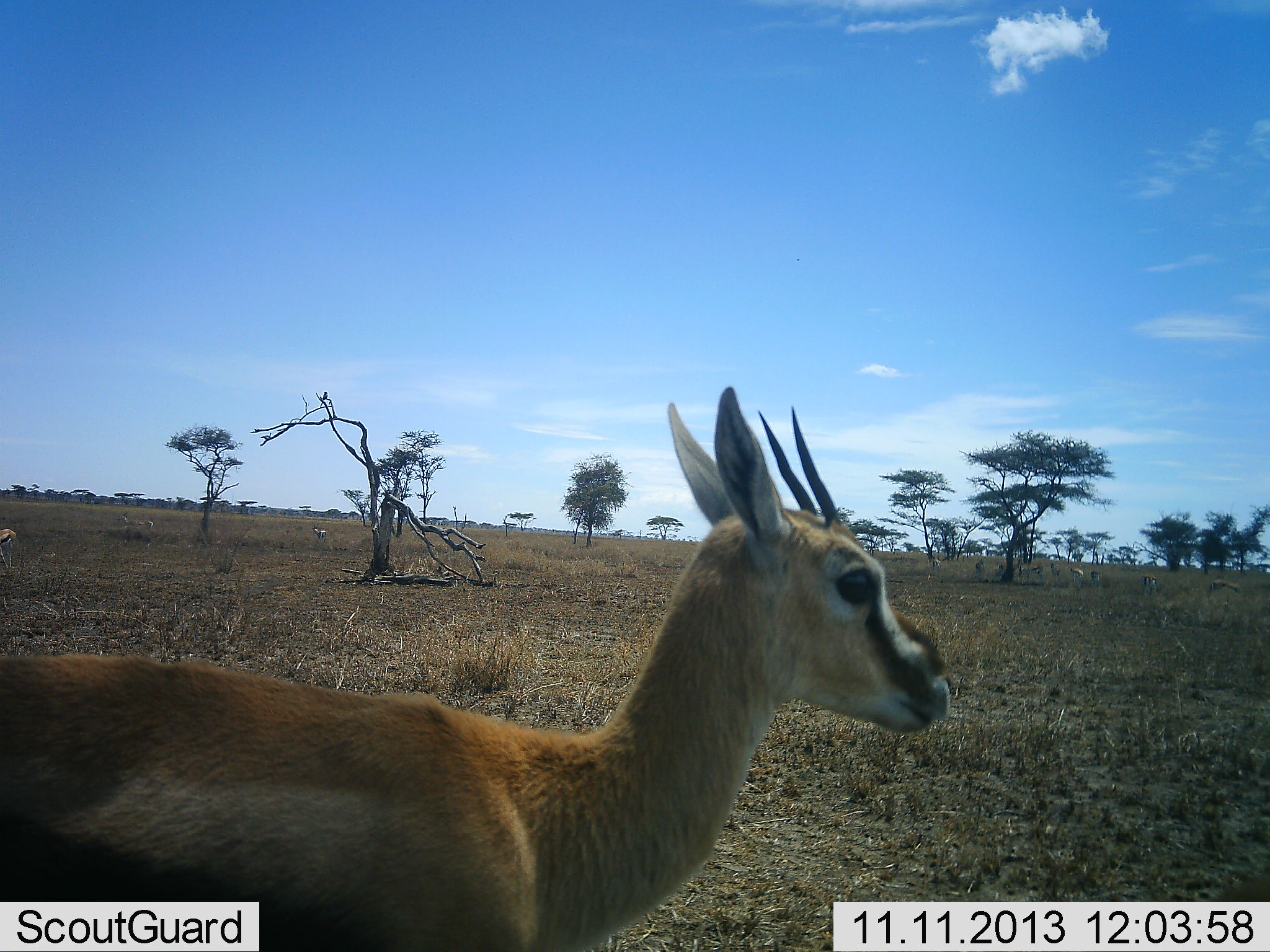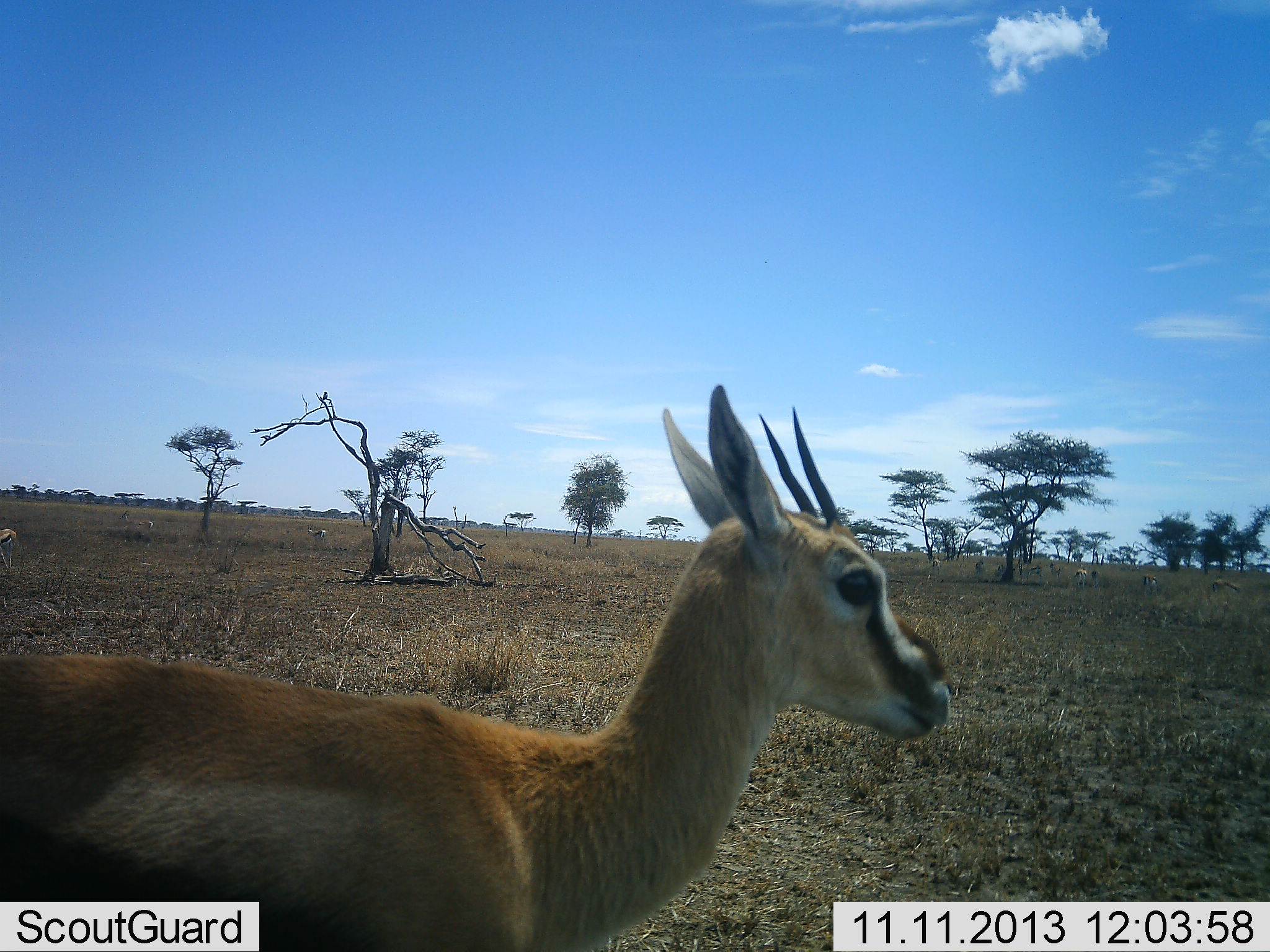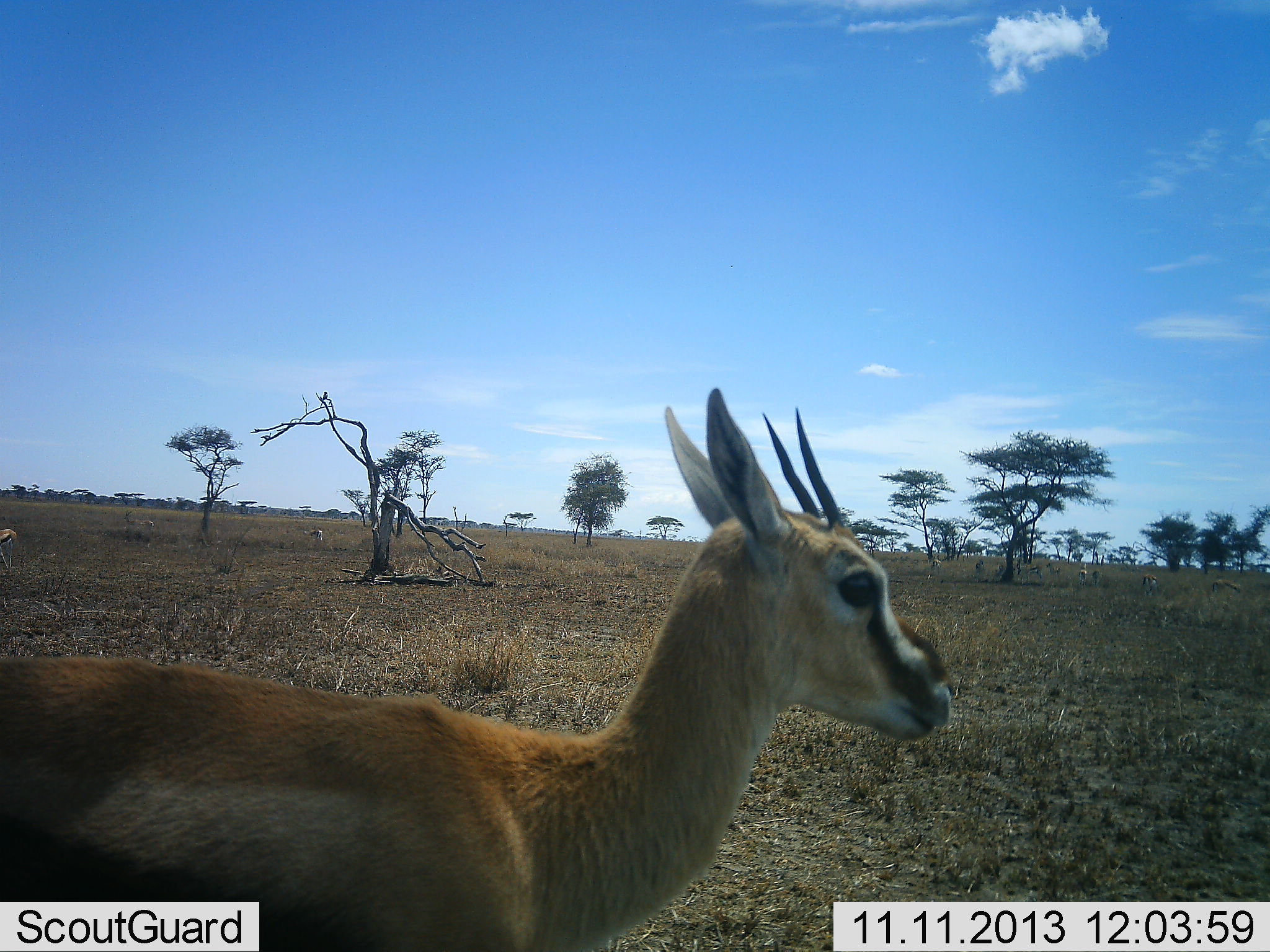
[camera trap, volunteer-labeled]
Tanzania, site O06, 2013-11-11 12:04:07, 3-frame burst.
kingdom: Animalia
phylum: Chordata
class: Mammalia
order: Artiodactyla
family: Bovidae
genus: Eudorcas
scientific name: Eudorcas thomsonii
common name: thomson's gazelle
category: gazellethomsons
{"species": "gazellethomsons (thomson's gazelle) (Eudorcas thomsonii)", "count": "2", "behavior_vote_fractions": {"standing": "93%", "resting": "7%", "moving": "13%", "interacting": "0%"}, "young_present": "0%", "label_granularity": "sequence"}